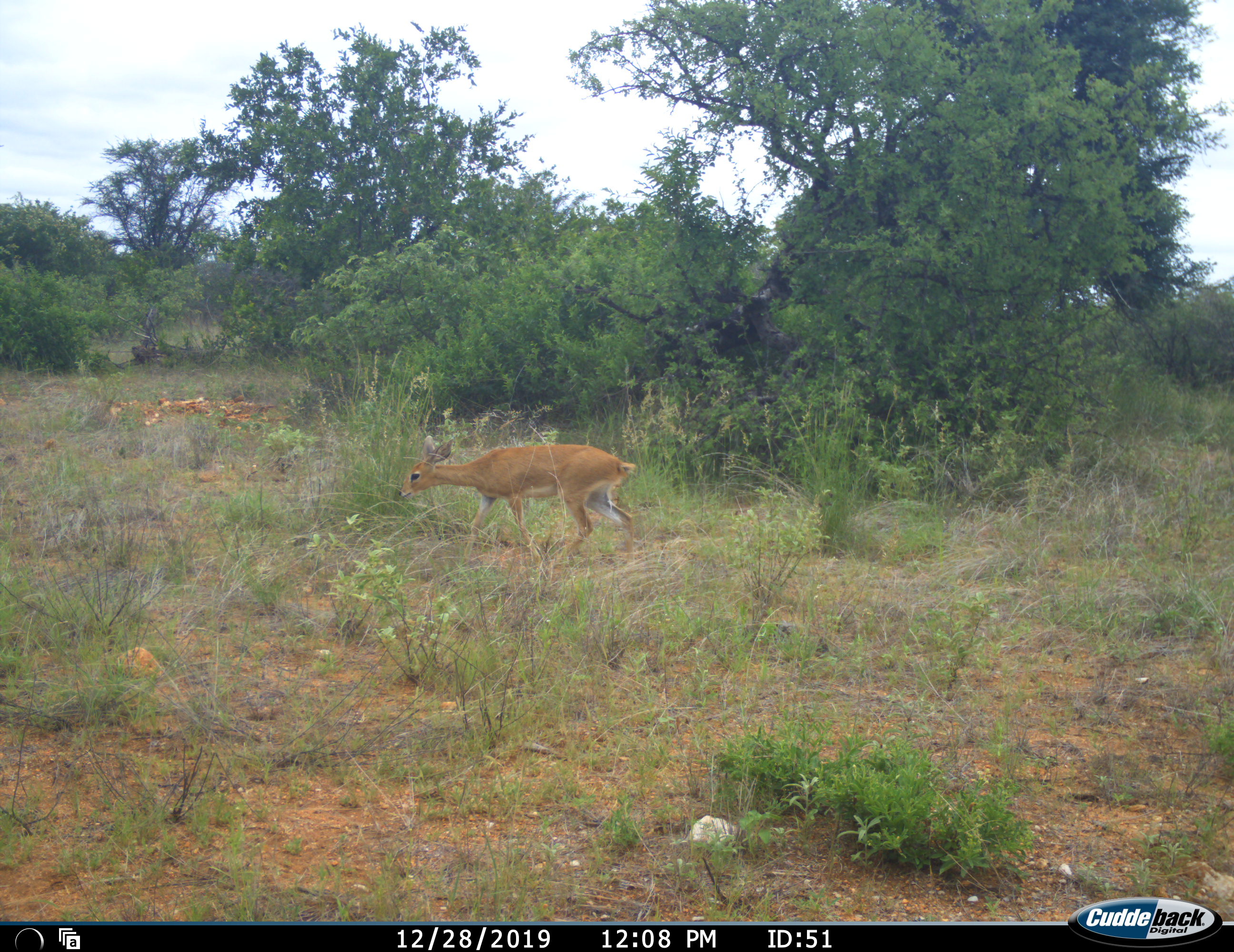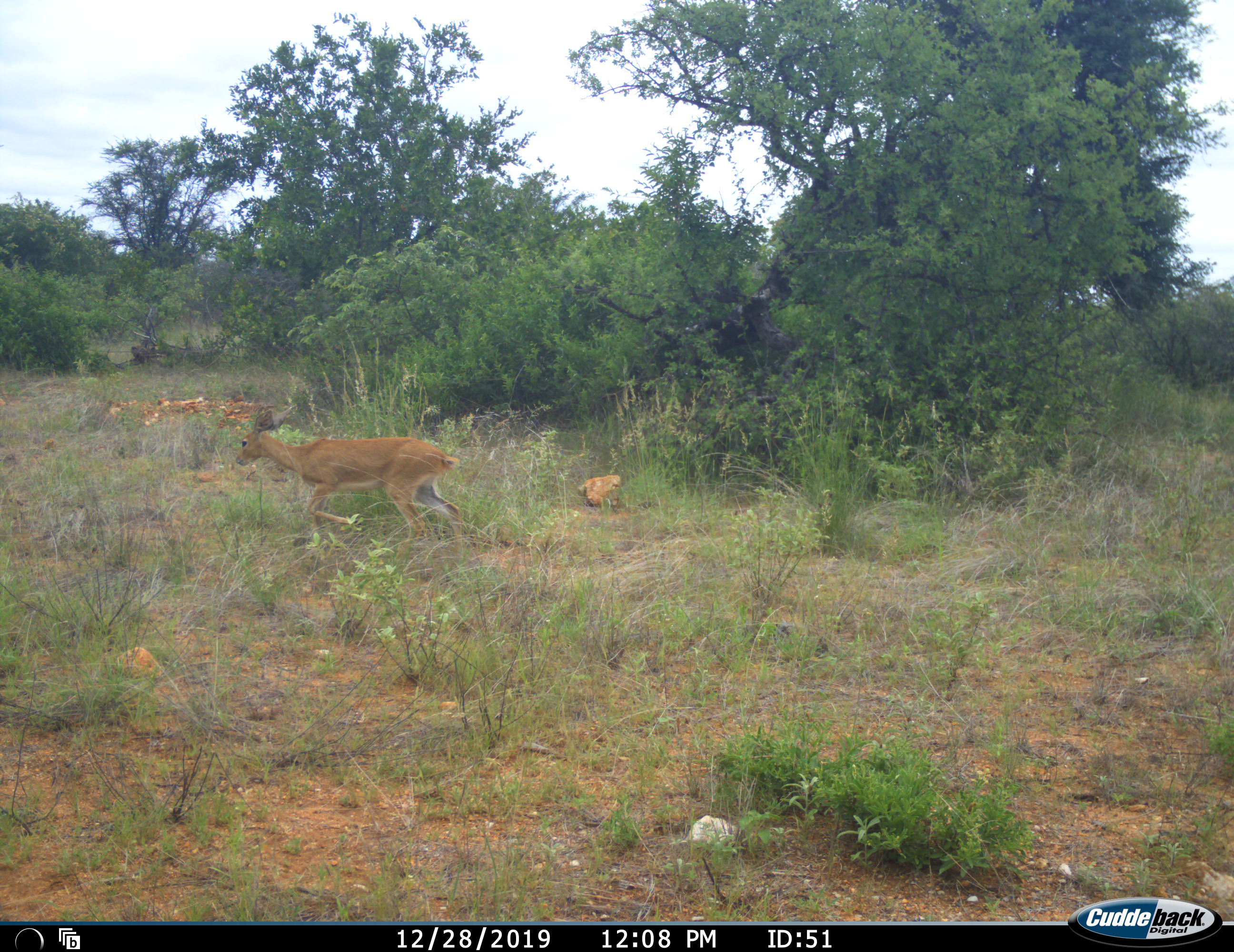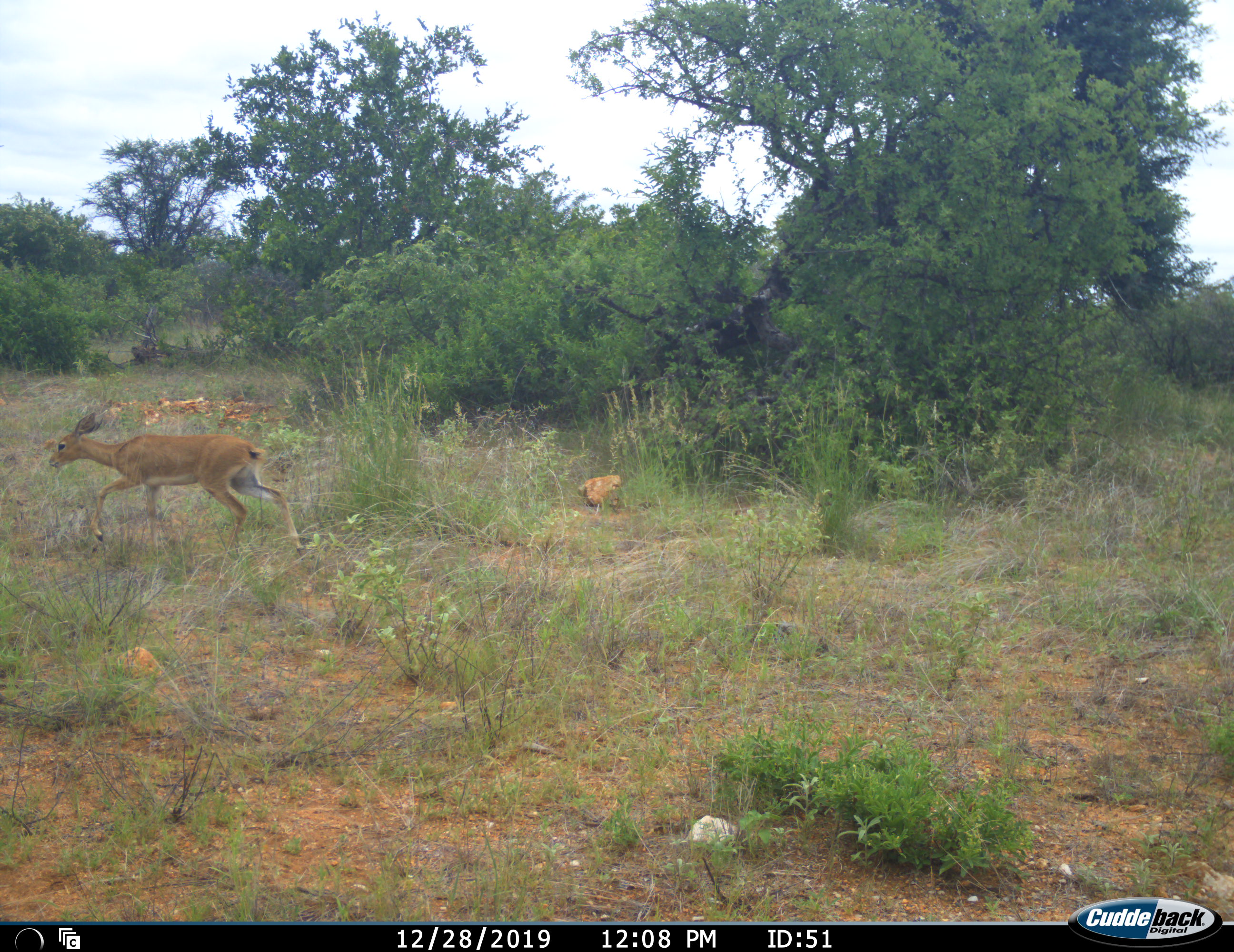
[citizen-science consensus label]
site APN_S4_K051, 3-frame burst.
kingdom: Animalia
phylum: Chordata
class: Mammalia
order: Artiodactyla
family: Bovidae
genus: Raphicerus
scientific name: Raphicerus campestris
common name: steenbok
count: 1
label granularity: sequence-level